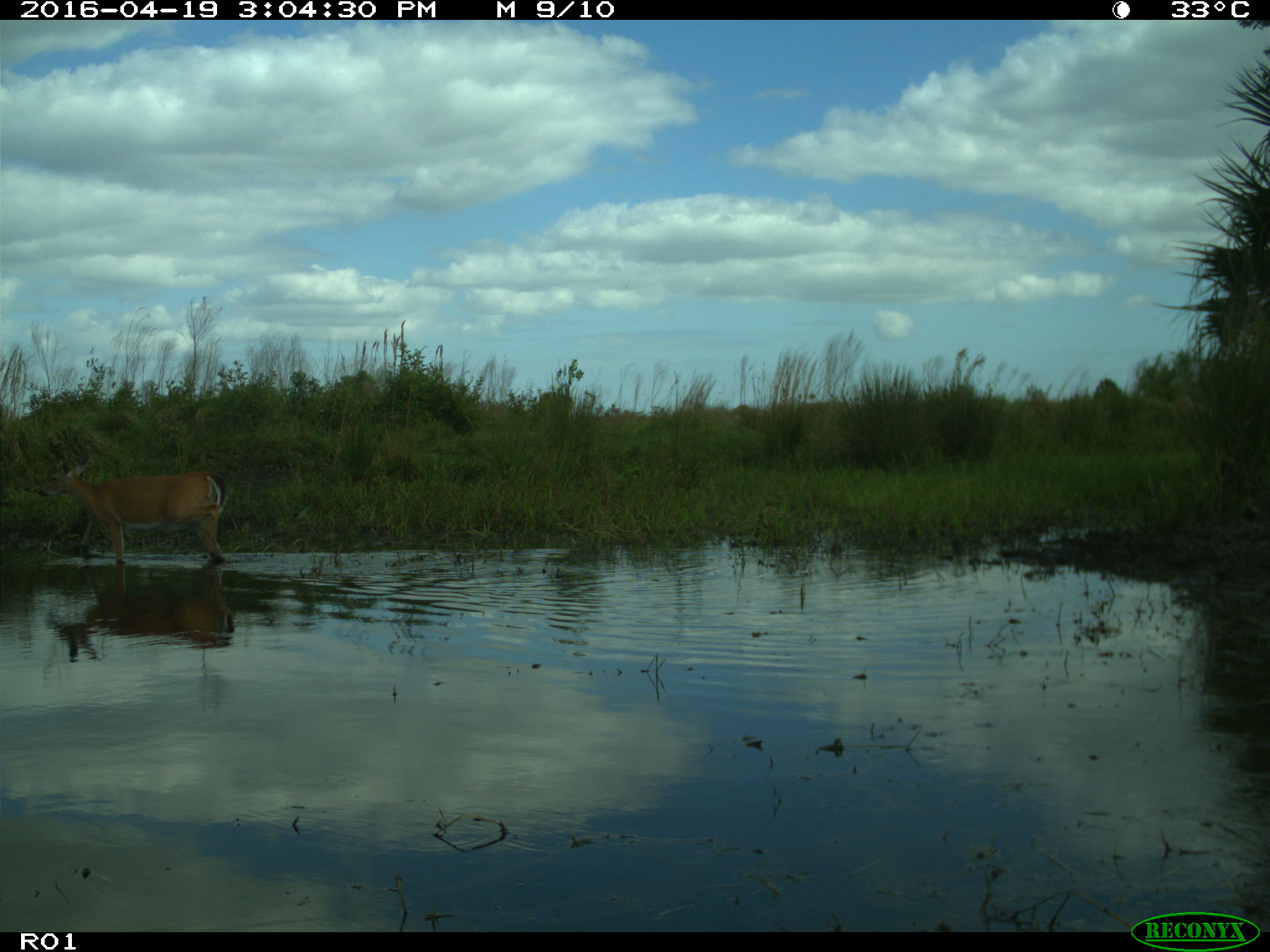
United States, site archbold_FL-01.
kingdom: Animalia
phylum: Chordata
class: Mammalia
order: Artiodactyla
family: Bovidae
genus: Bos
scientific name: Bos taurus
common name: domestic cow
Bos taurus (domestic cow).